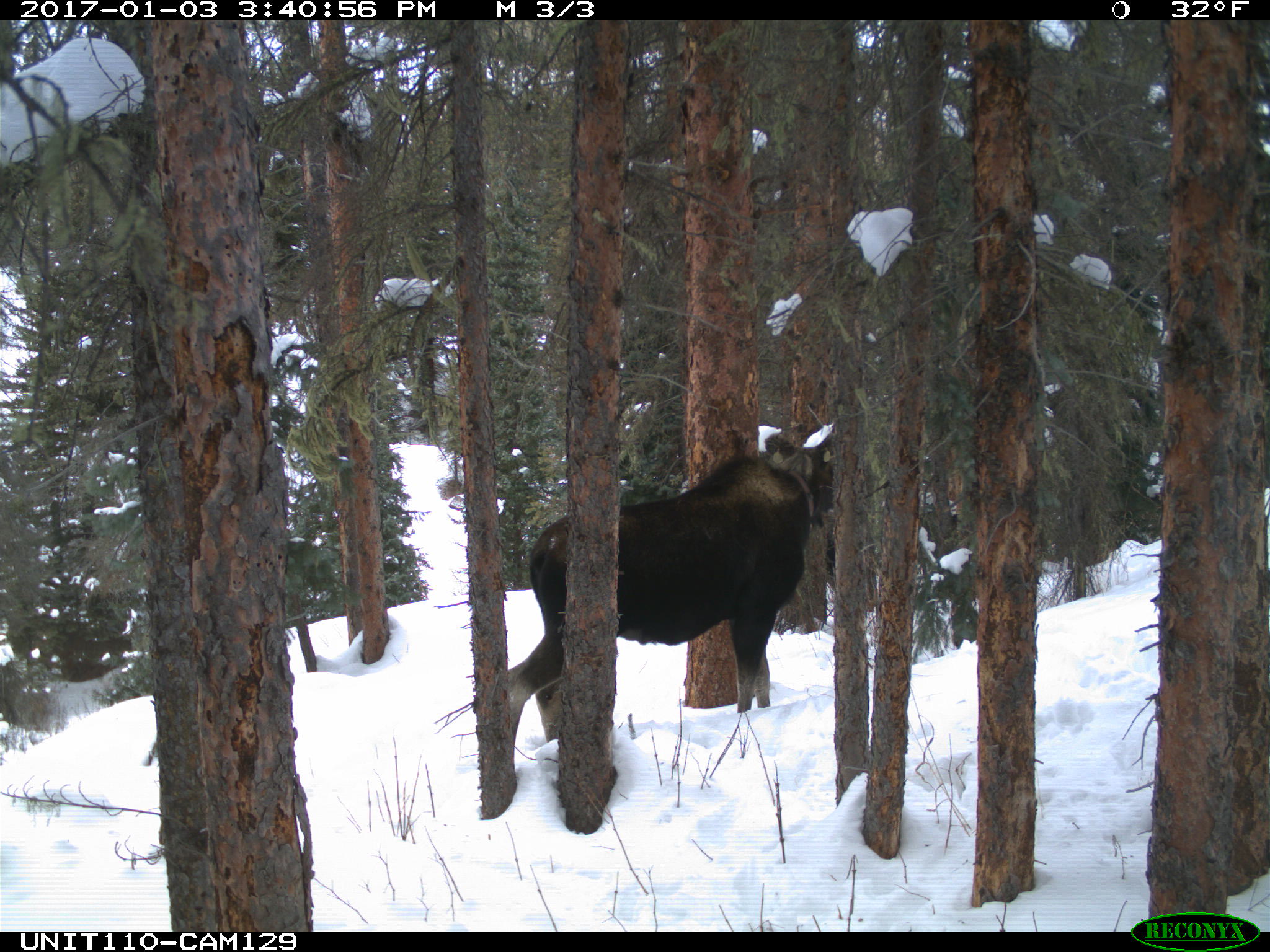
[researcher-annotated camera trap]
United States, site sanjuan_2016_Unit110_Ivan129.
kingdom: Animalia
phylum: Chordata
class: Mammalia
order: Artiodactyla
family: Cervidae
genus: Alces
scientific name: Alces alces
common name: moose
Alces alces (moose).